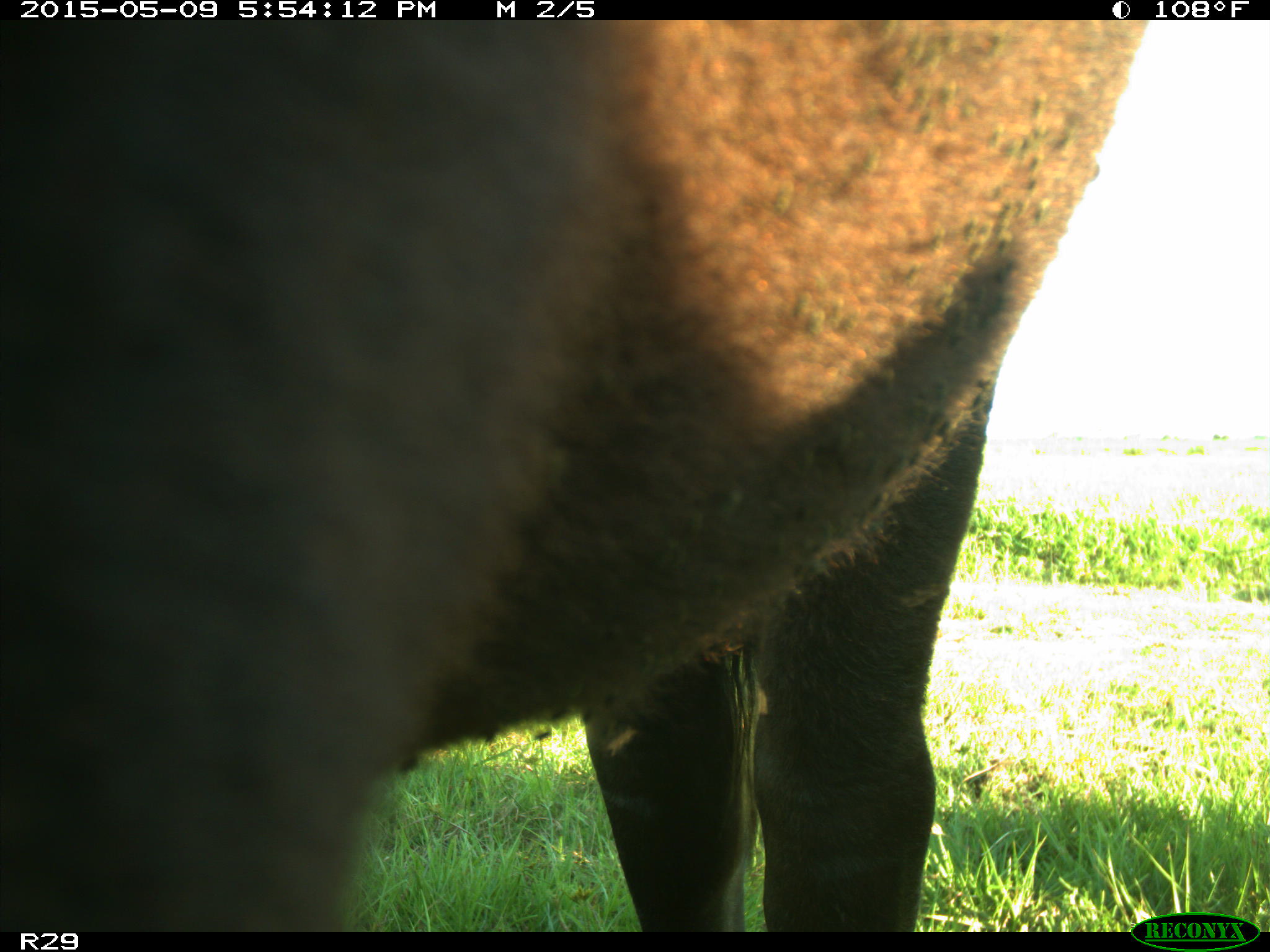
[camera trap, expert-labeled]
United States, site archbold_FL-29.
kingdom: Animalia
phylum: Chordata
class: Mammalia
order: Artiodactyla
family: Bovidae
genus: Bos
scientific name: Bos taurus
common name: domestic cow